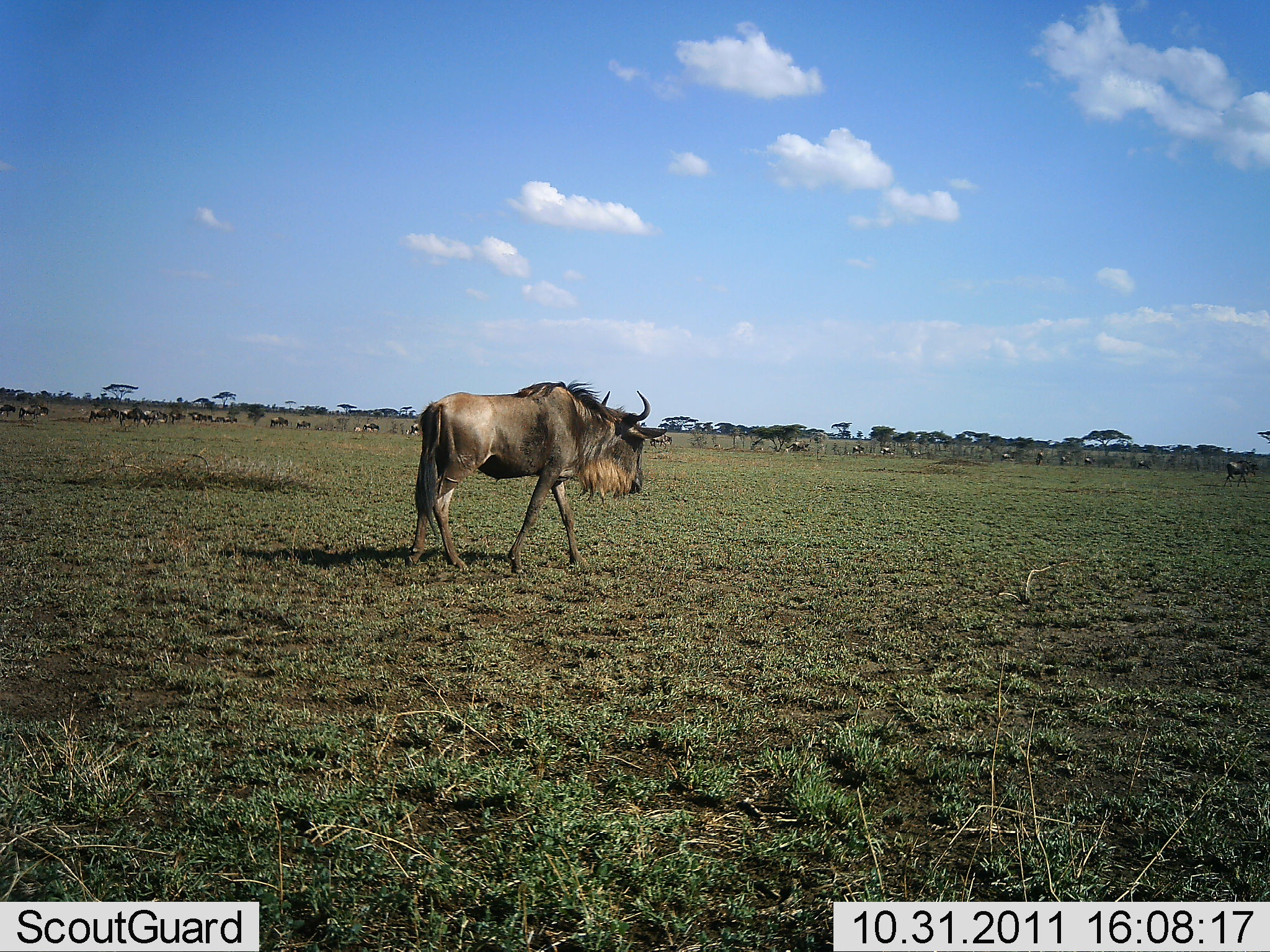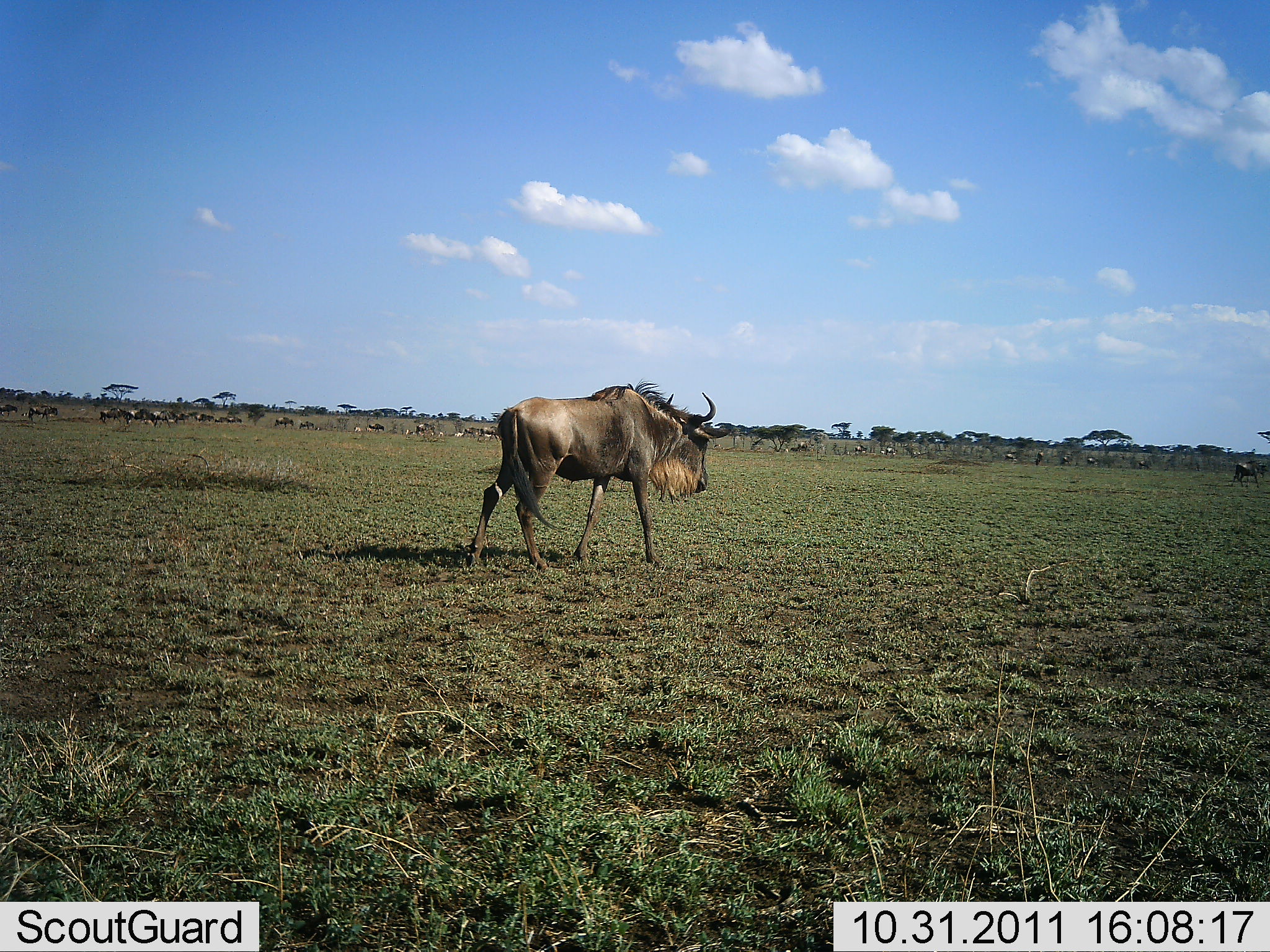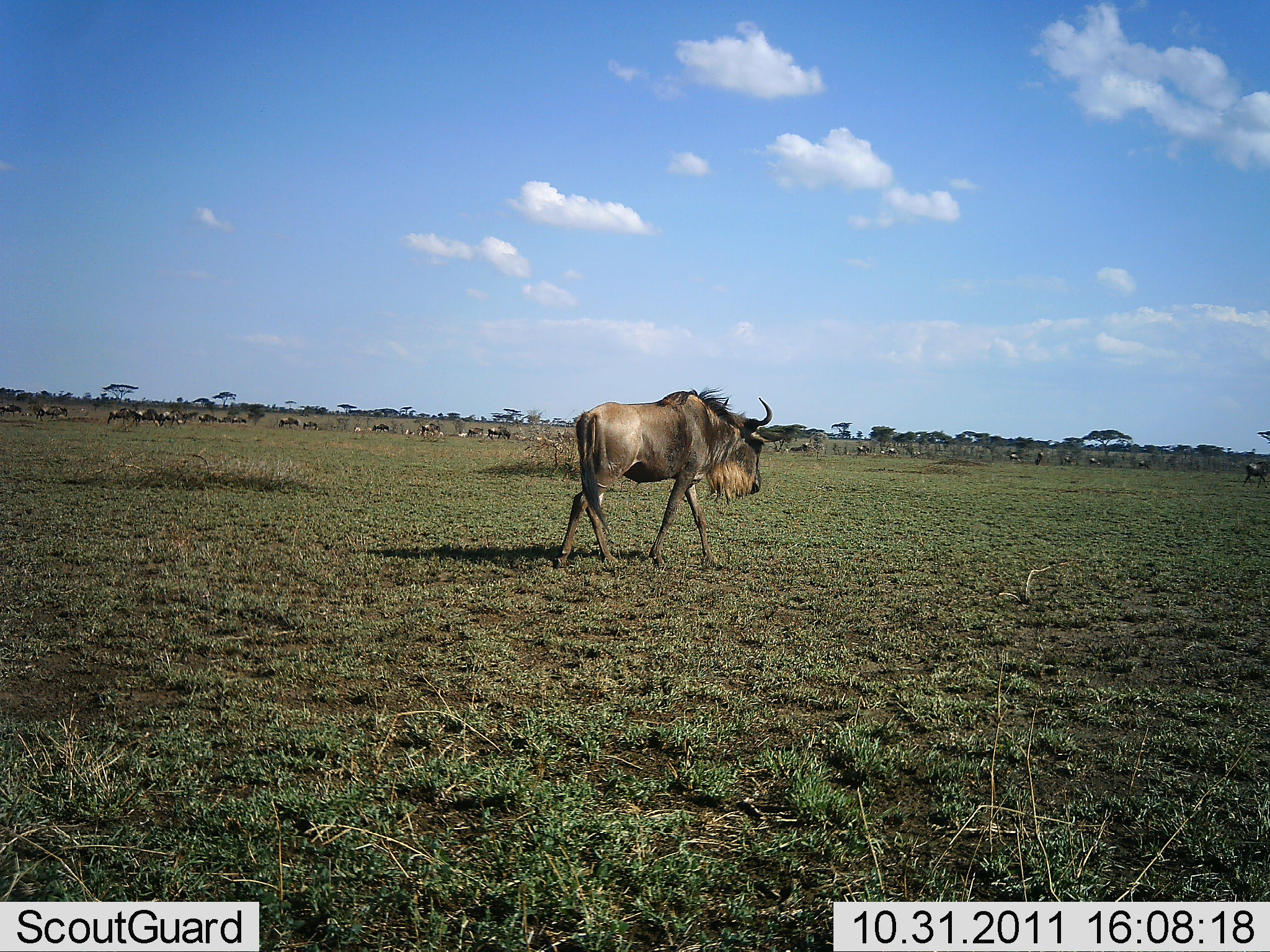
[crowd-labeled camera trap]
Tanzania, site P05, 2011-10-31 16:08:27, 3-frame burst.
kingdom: Animalia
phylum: Chordata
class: Mammalia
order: Artiodactyla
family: Bovidae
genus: Connochaetes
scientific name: Connochaetes taurinus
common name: blue wildebeest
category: wildebeest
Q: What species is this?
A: Wildebeest (blue wildebeest) (Connochaetes taurinus).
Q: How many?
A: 11-50.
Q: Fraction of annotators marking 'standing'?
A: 8%.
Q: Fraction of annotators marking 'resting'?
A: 0%.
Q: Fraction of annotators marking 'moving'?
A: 100%.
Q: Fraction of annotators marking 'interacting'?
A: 0%.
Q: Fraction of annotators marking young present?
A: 8%.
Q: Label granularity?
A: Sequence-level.